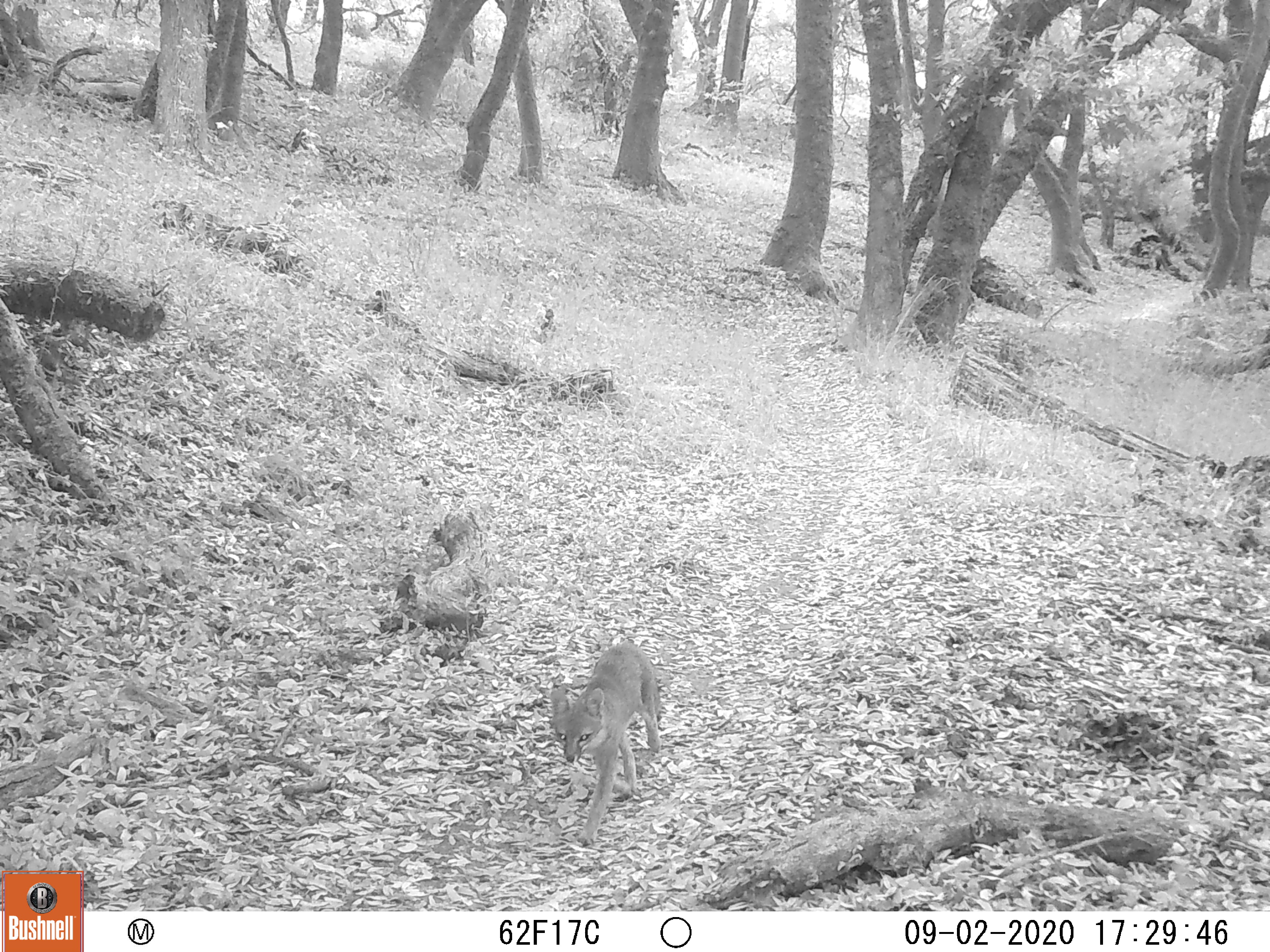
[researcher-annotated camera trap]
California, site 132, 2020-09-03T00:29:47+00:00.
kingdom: Animalia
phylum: Chordata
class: Mammalia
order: Carnivora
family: Canidae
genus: Urocyon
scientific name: Urocyon cinereoargenteus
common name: gray fox